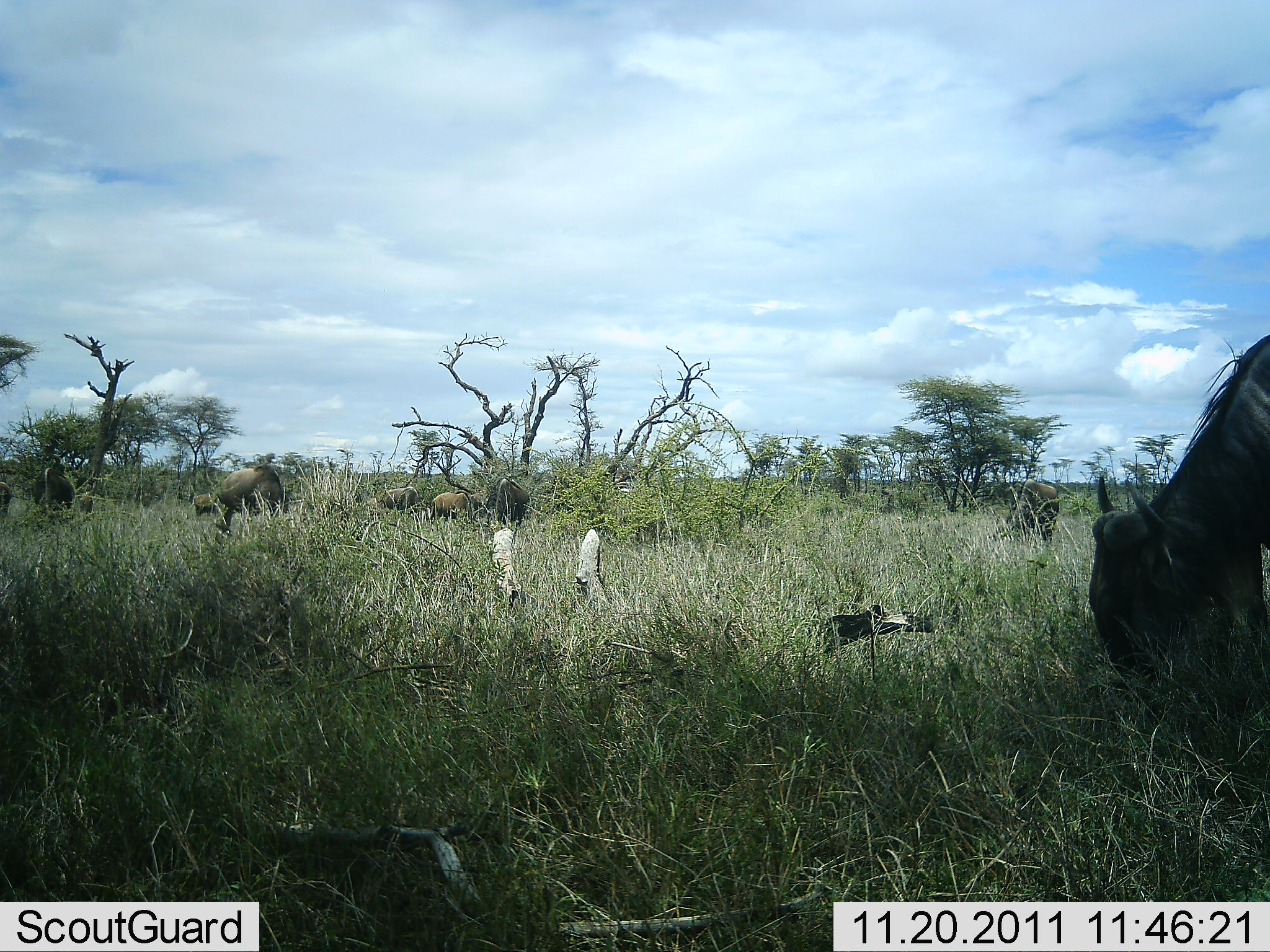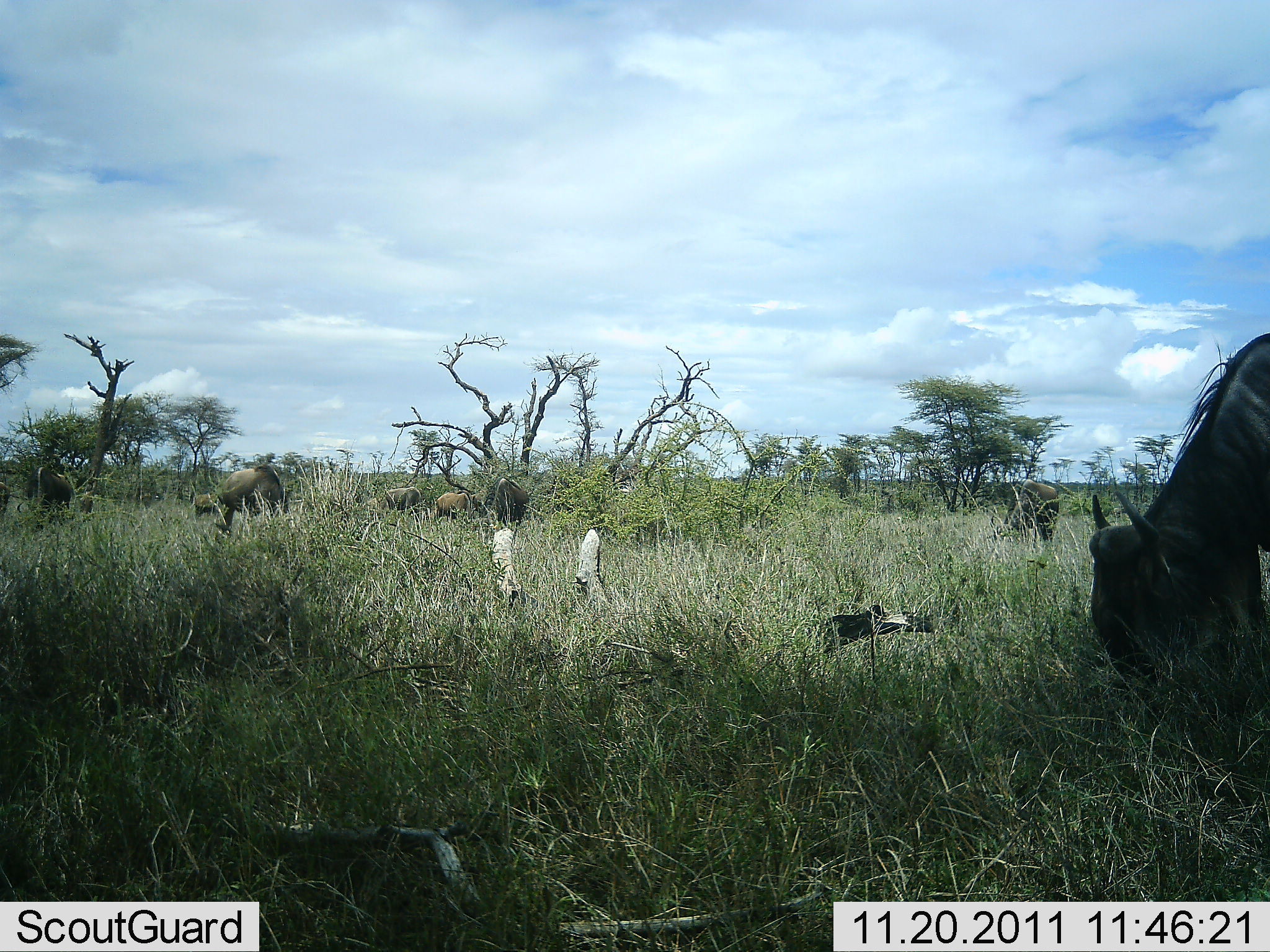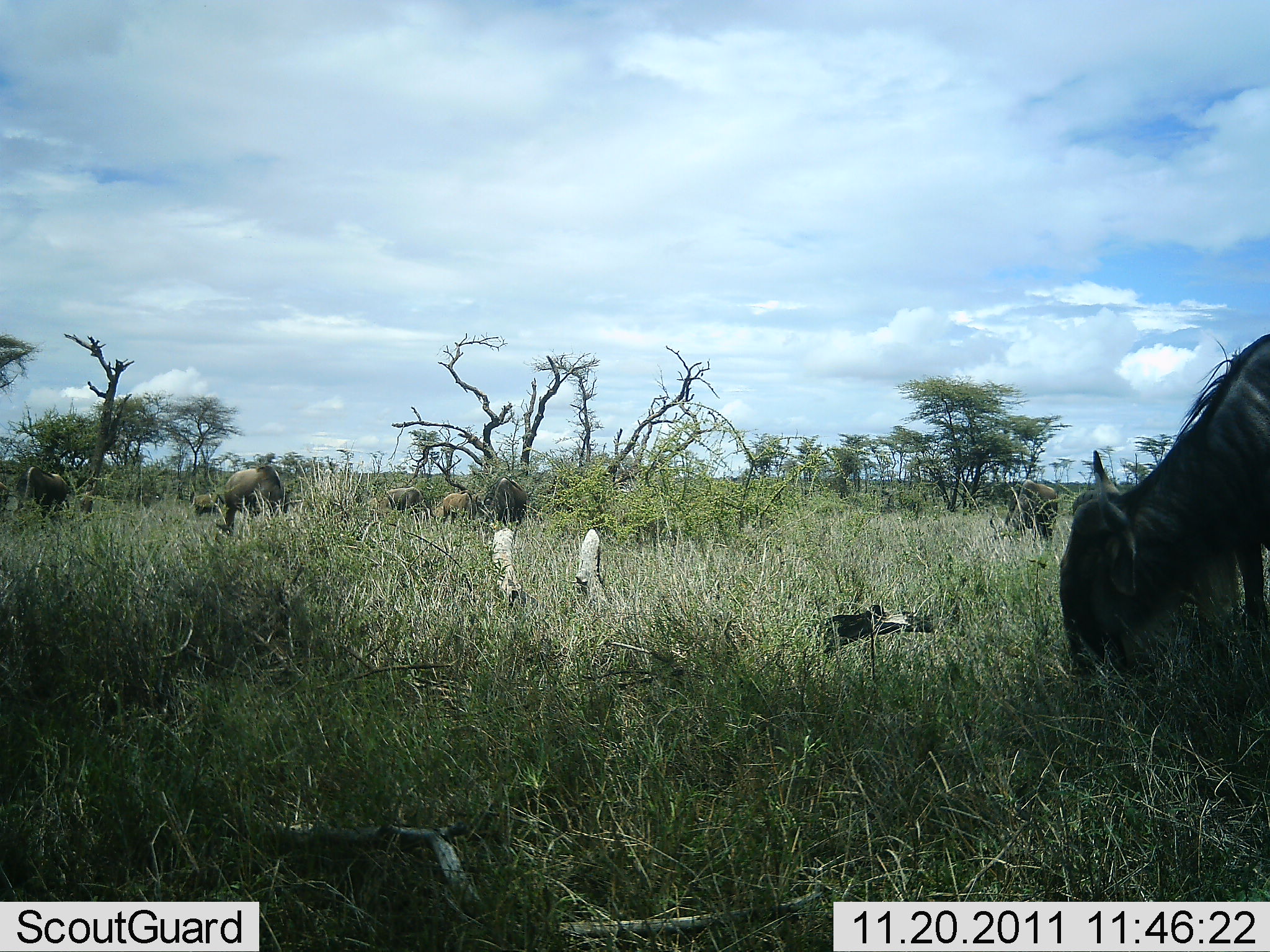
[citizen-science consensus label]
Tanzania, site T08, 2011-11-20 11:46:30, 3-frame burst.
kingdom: Animalia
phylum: Chordata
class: Mammalia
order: Artiodactyla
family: Bovidae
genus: Connochaetes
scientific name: Connochaetes taurinus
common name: blue wildebeest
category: wildebeest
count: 7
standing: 20%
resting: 0%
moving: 10%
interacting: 0%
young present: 0%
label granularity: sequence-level